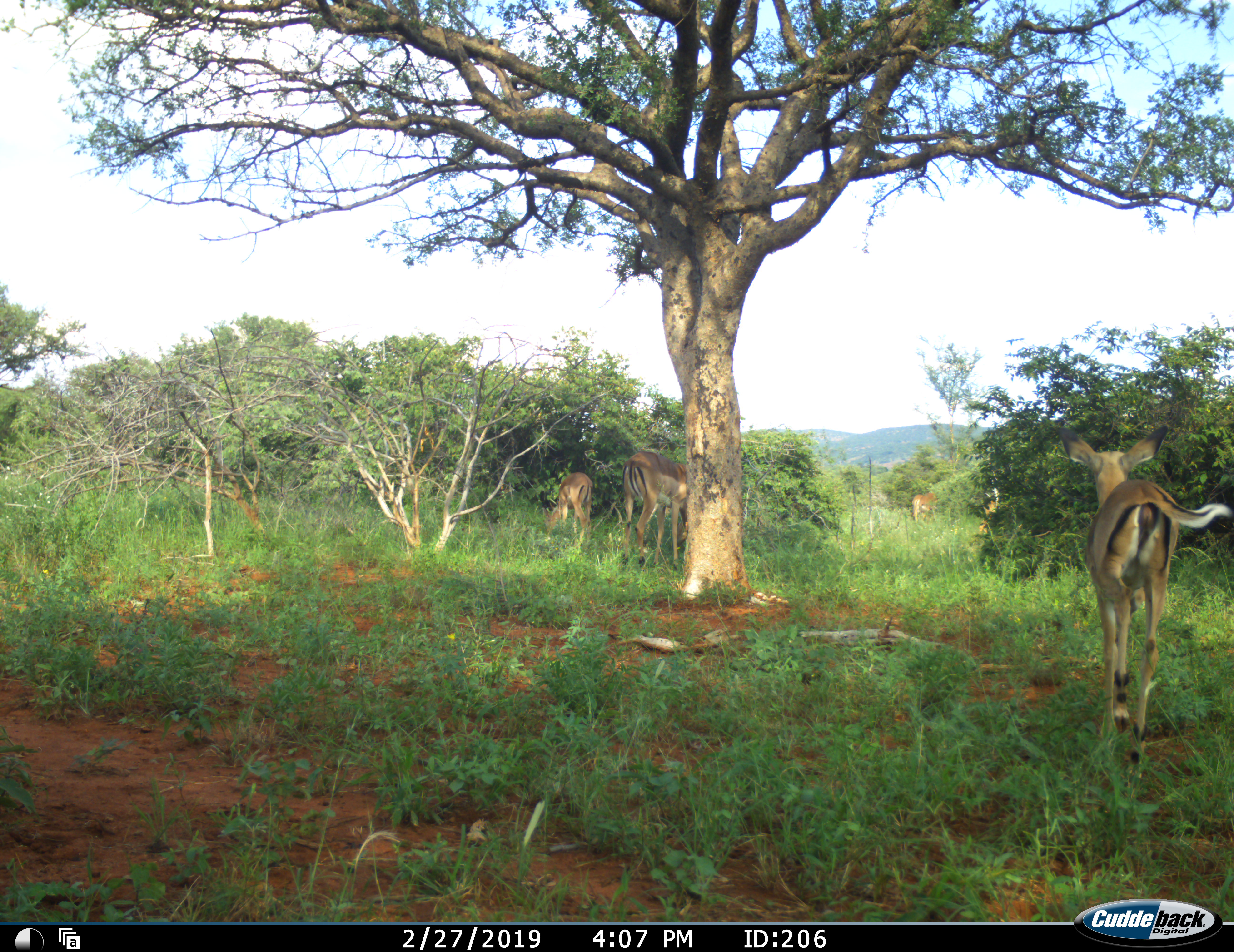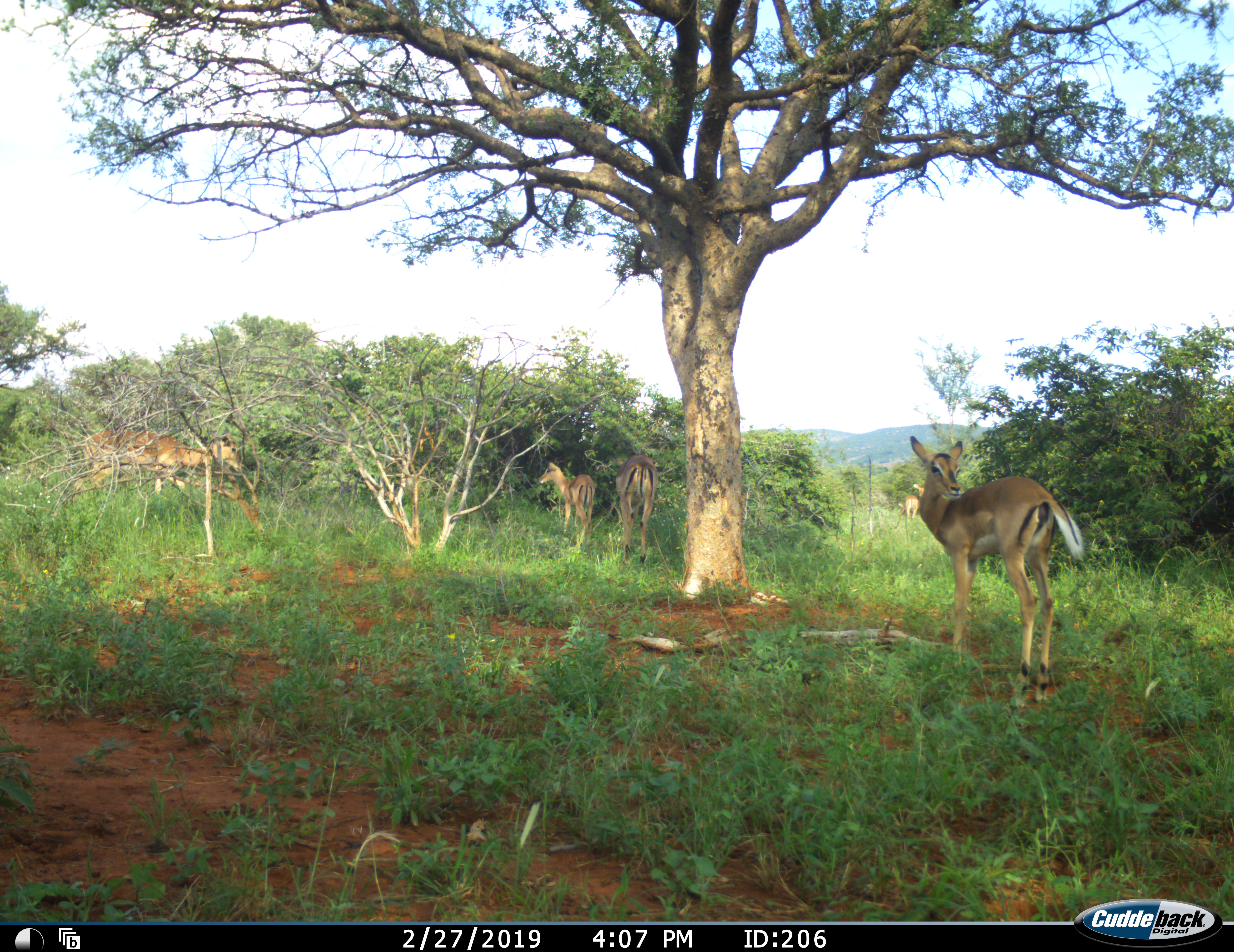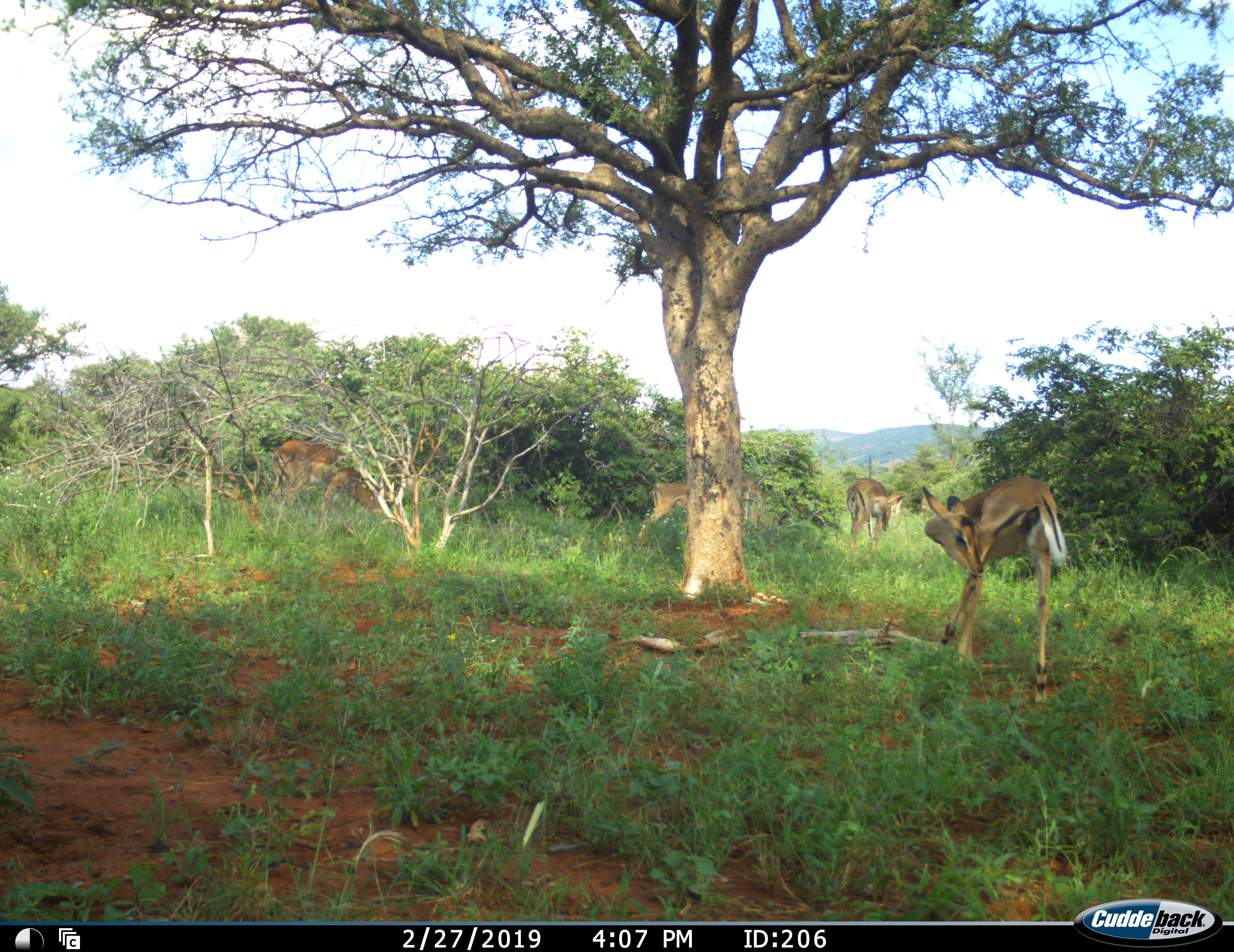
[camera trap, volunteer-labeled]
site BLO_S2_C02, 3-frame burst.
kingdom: Animalia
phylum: Chordata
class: Mammalia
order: Artiodactyla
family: Bovidae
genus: Aepyceros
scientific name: Aepyceros melampus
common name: impala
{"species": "impala (Aepyceros melampus)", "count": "5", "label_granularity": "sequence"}